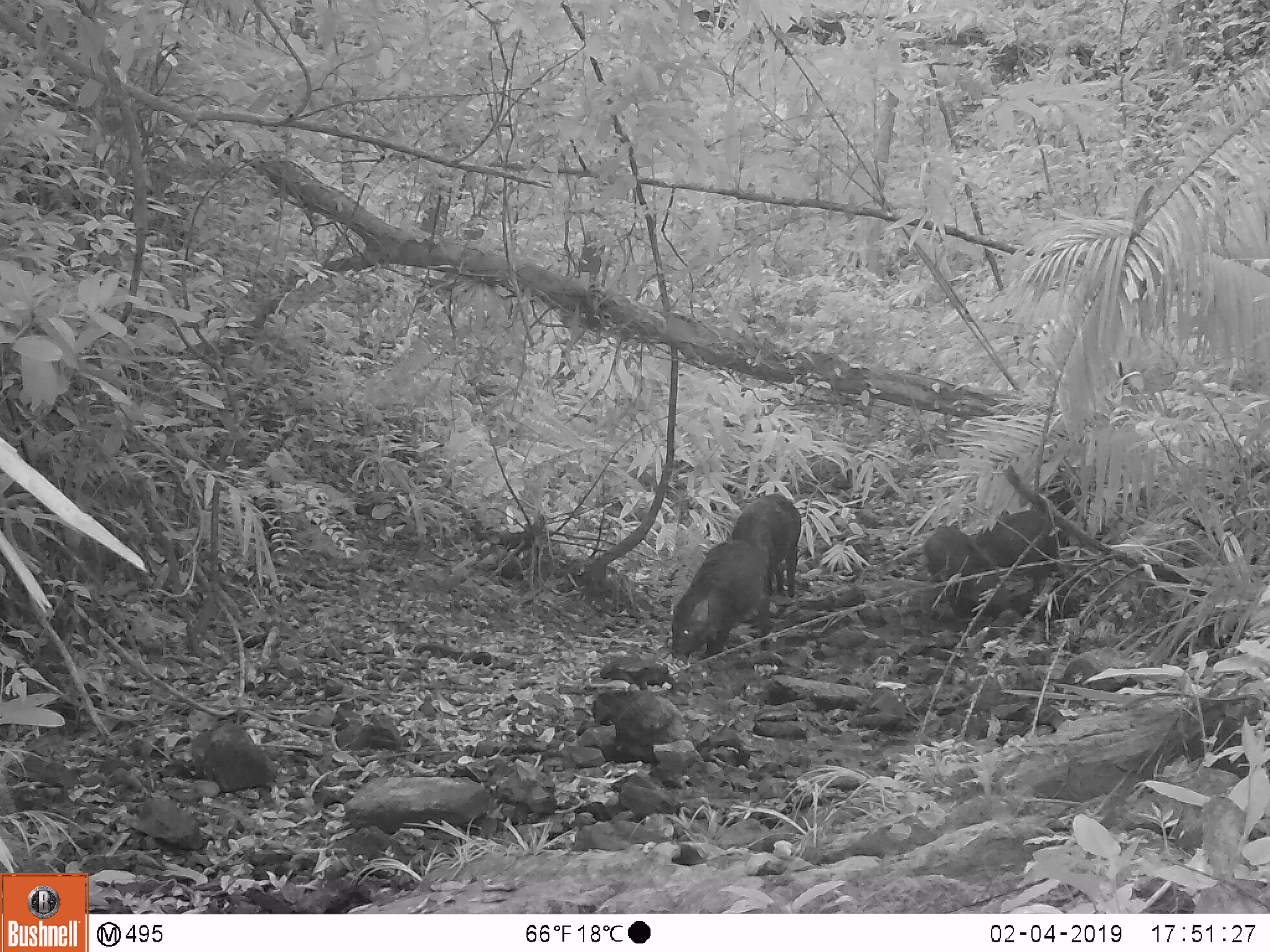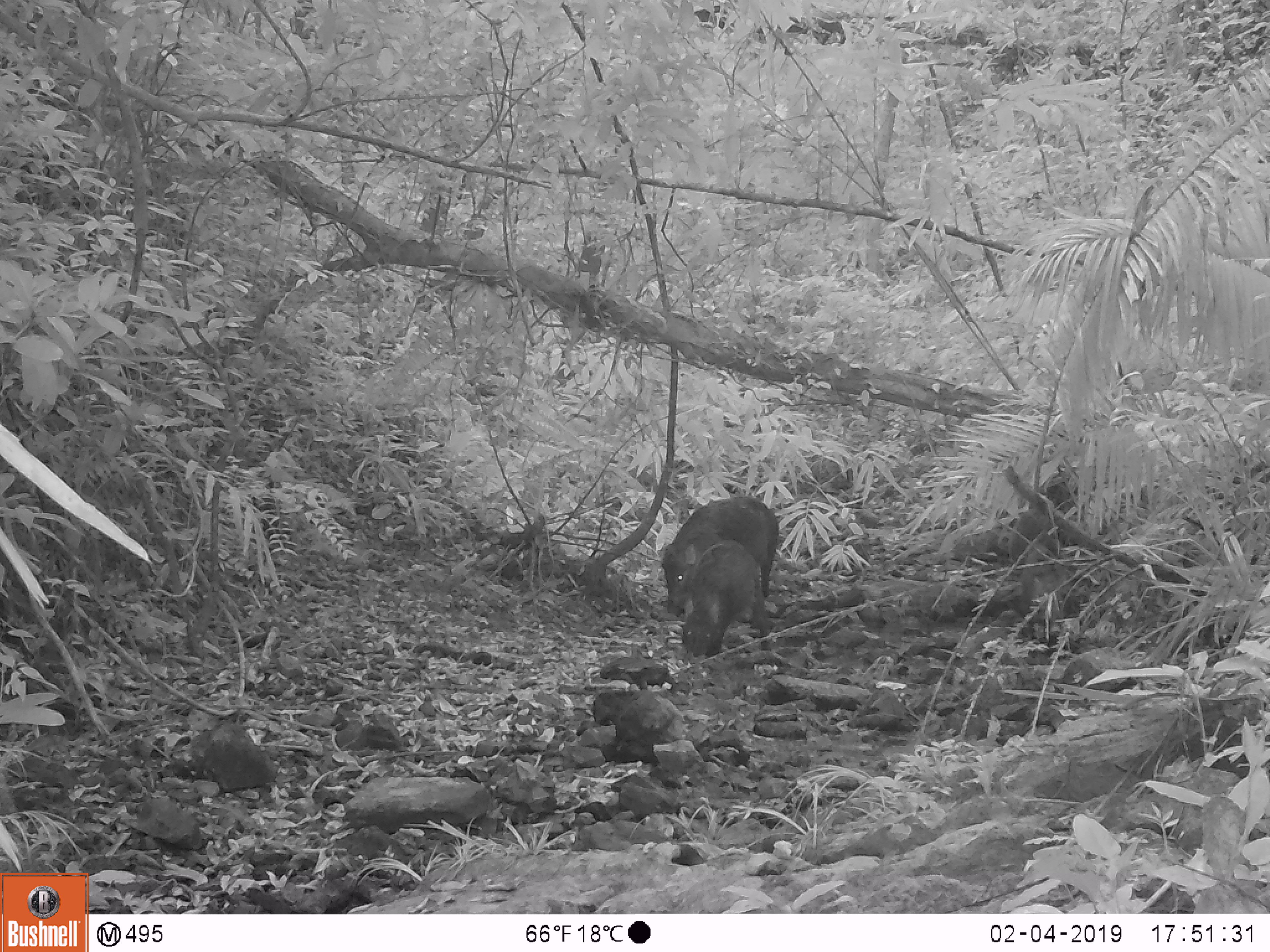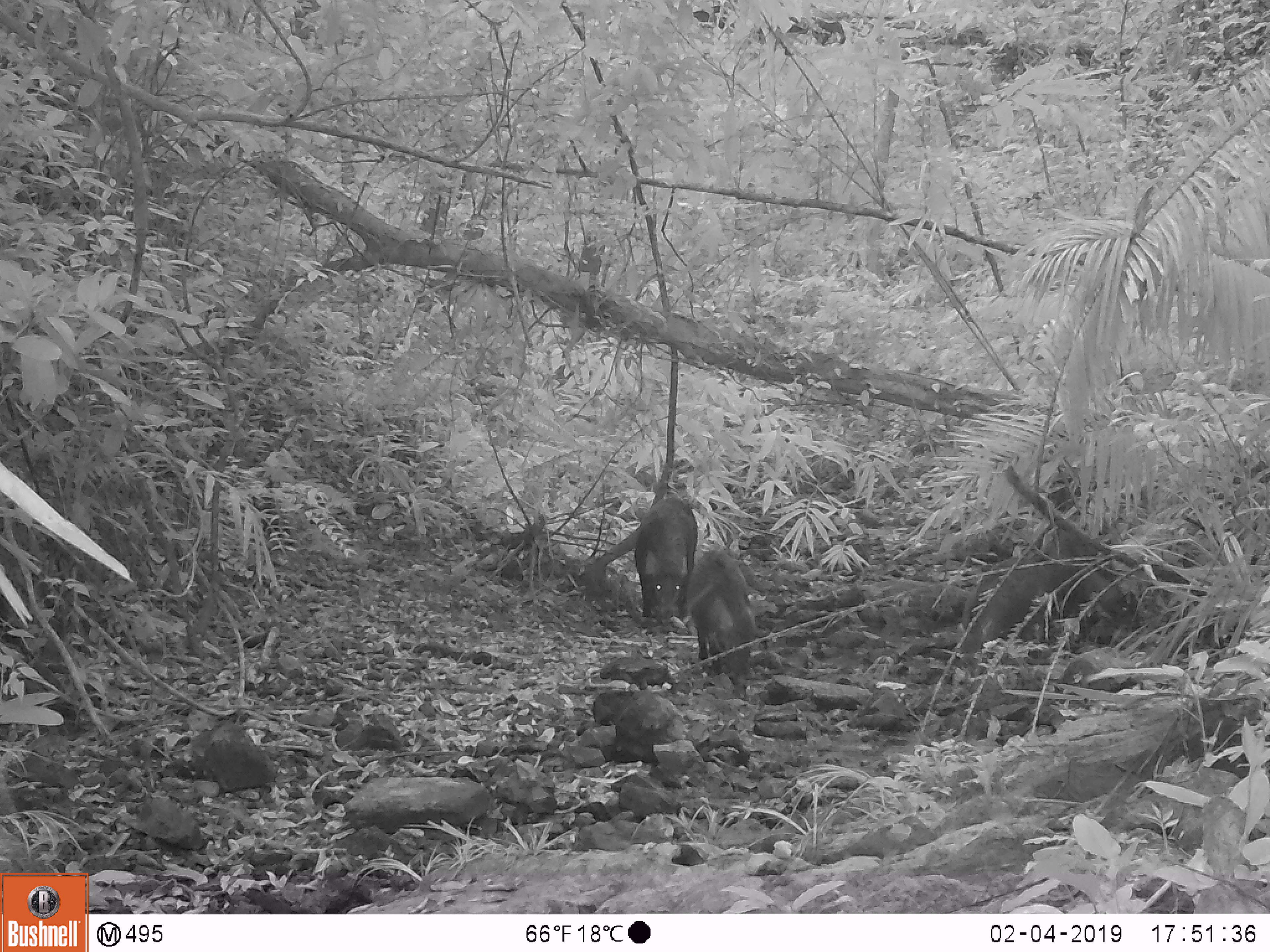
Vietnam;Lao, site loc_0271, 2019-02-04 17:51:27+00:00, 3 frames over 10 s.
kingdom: Animalia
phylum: Chordata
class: Mammalia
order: Artiodactyla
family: Suidae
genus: Sus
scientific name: Sus scrofa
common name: eurasian wild pig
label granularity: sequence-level